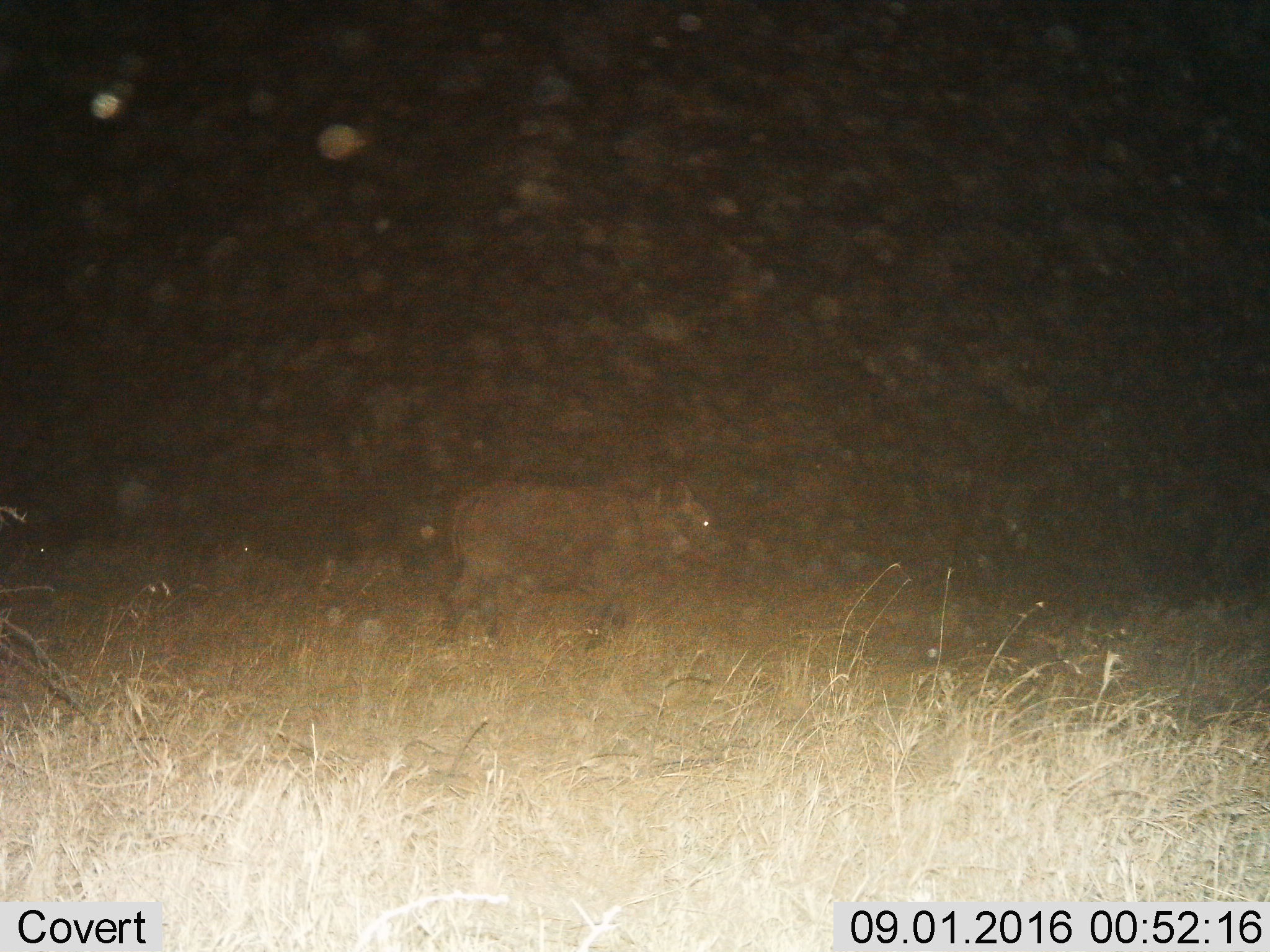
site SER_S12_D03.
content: unidentified animal